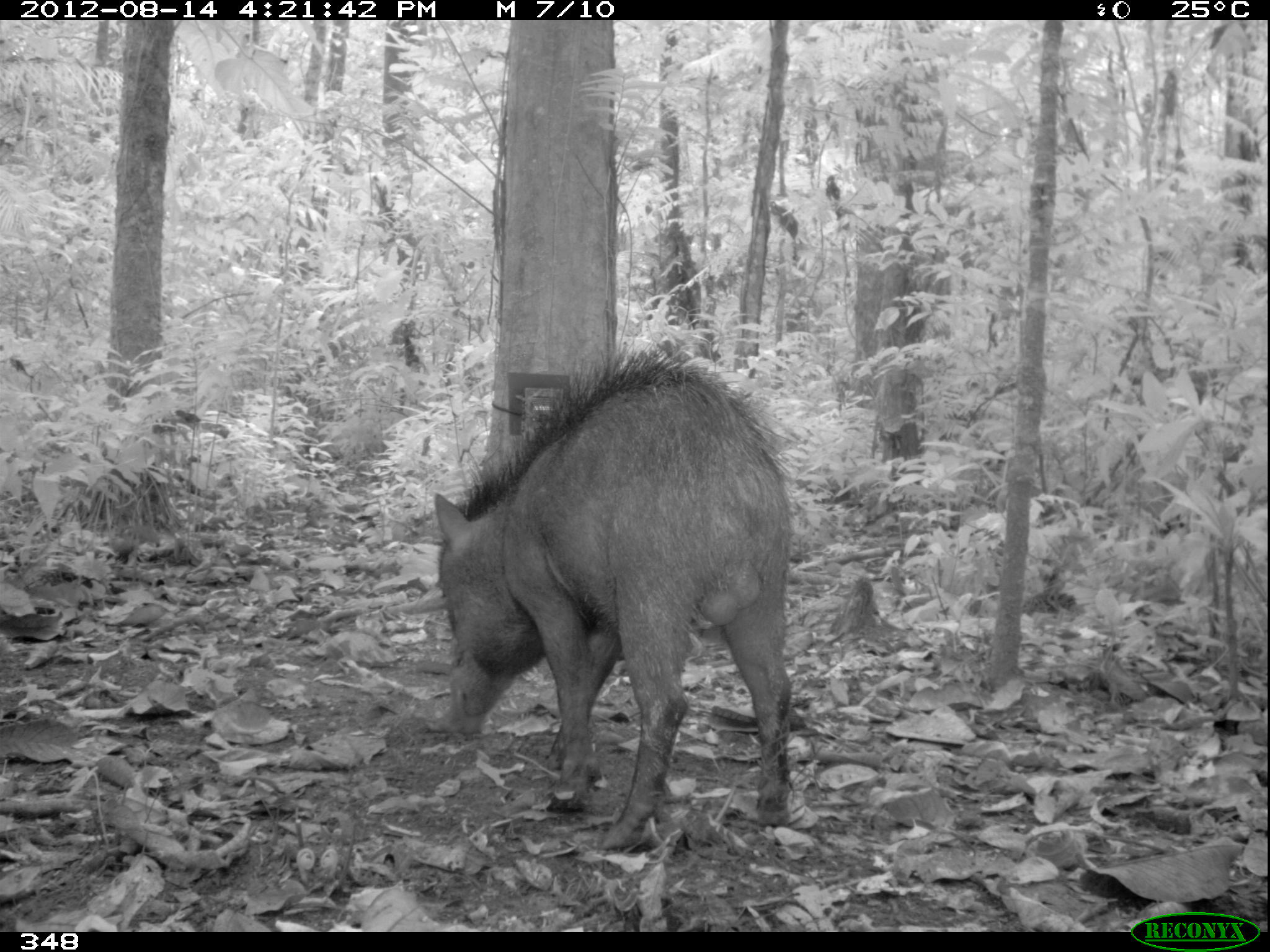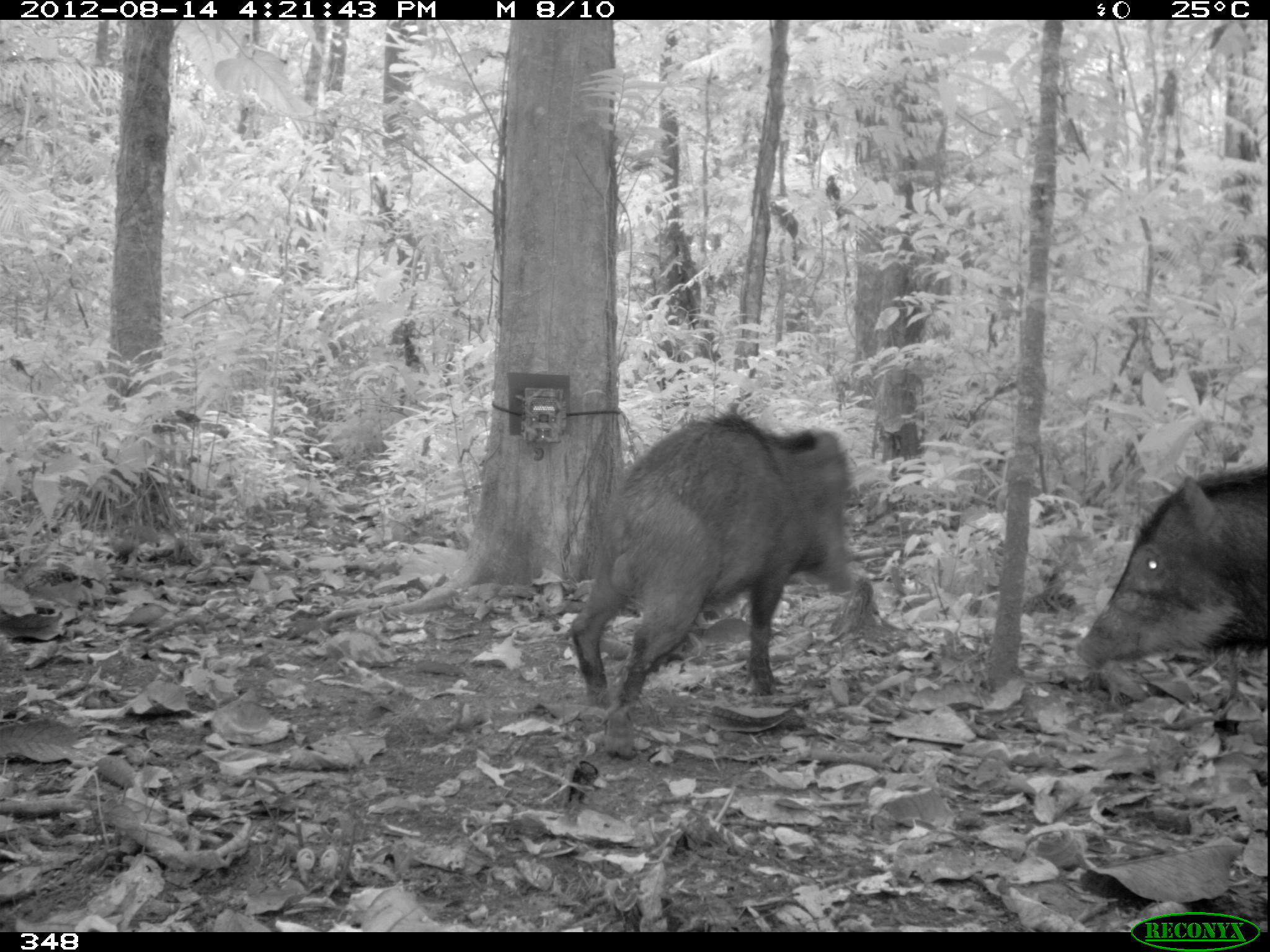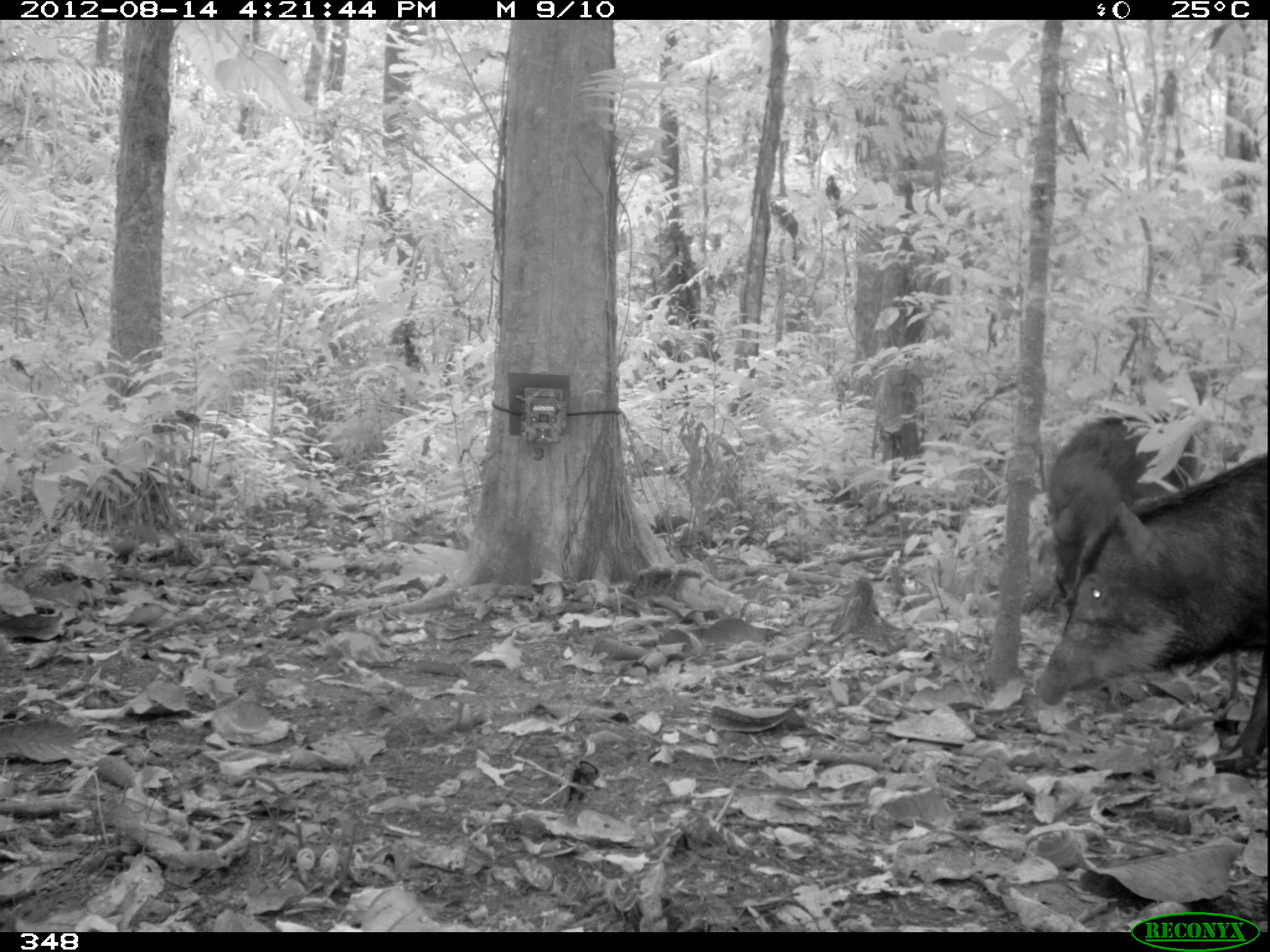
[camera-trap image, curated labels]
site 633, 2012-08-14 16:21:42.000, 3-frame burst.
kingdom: Animalia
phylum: Chordata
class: Mammalia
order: Artiodactyla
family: Tayassuidae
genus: Tayassu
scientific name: Tayassu pecari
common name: white-lipped peccary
Tayassu pecari (white-lipped peccary).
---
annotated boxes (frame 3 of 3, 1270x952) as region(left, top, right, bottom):
tayassu pecari: region(1030, 450, 1268, 774); region(1026, 407, 1157, 626)